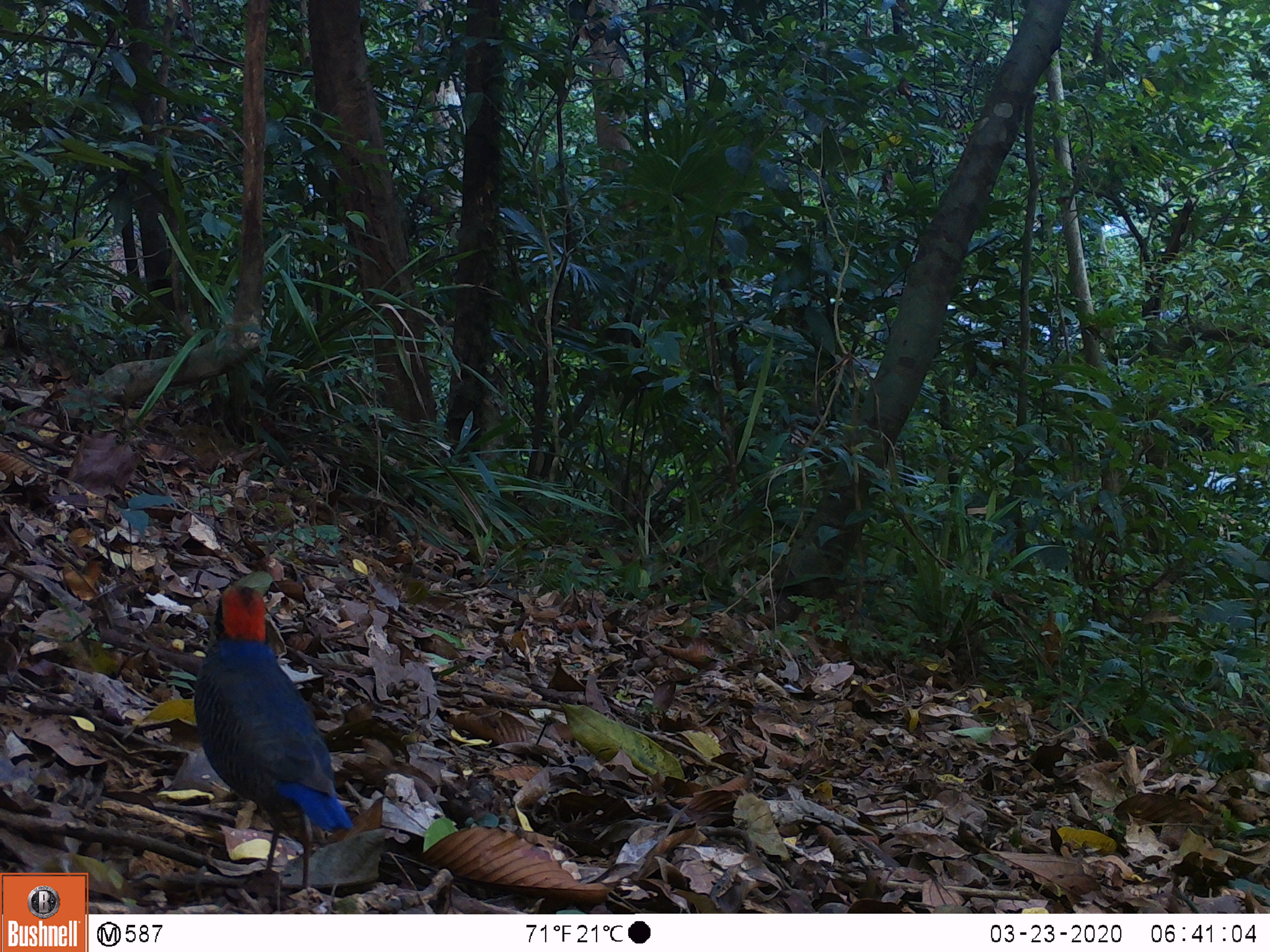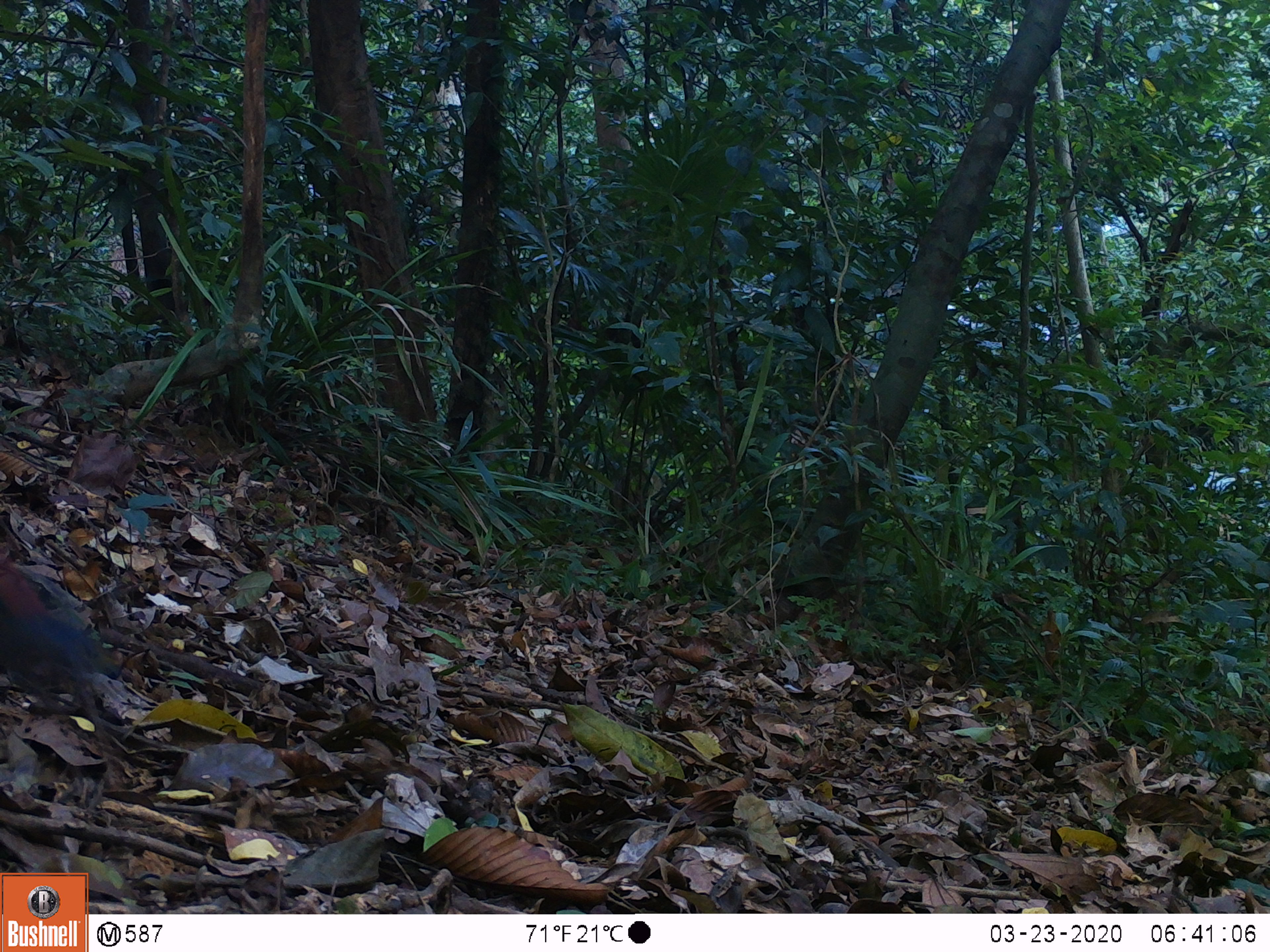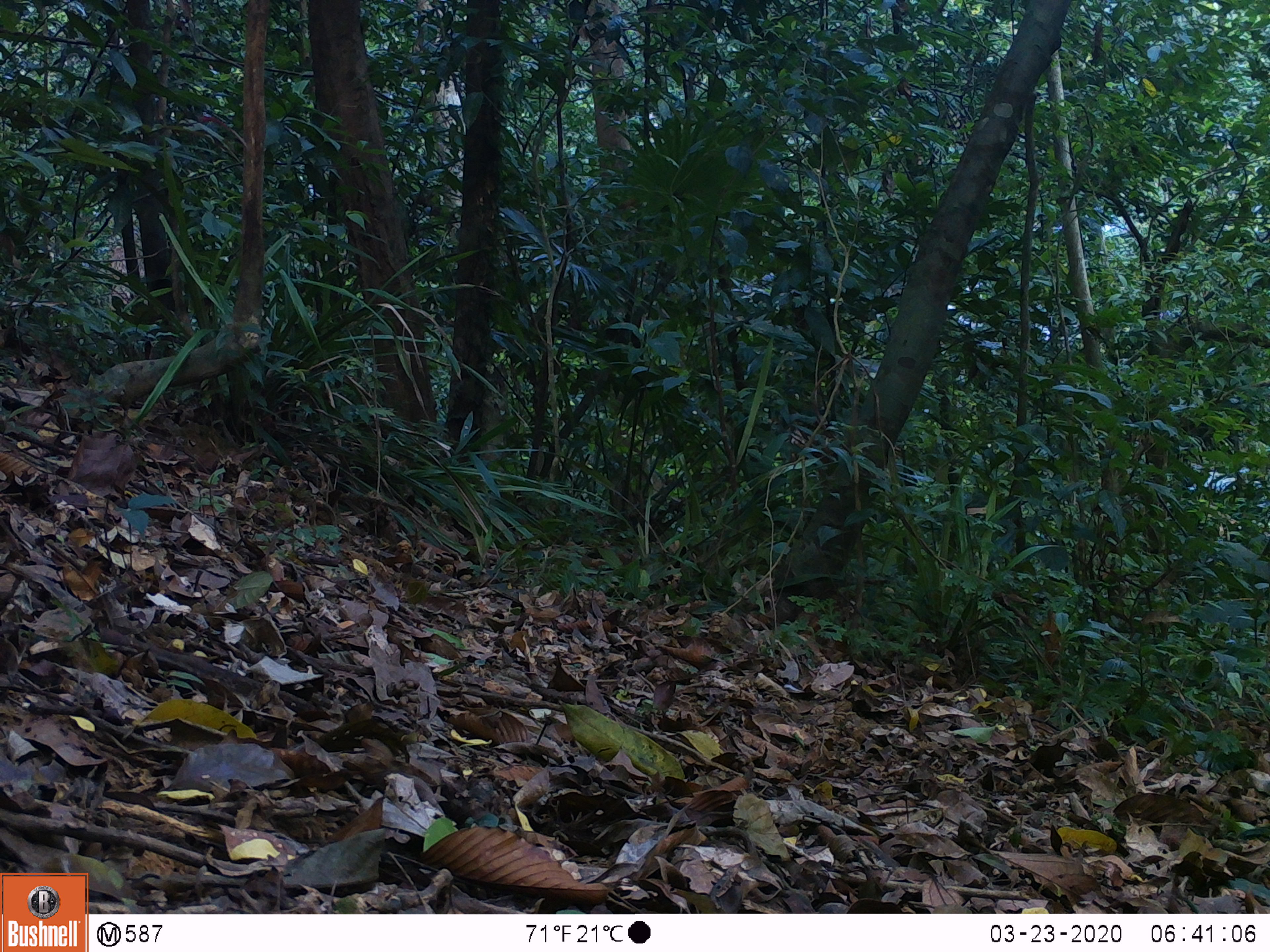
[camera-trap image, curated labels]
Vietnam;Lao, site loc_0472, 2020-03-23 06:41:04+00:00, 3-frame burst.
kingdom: Animalia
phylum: Chordata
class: Aves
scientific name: Aves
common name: bird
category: unidentified bird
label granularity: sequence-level